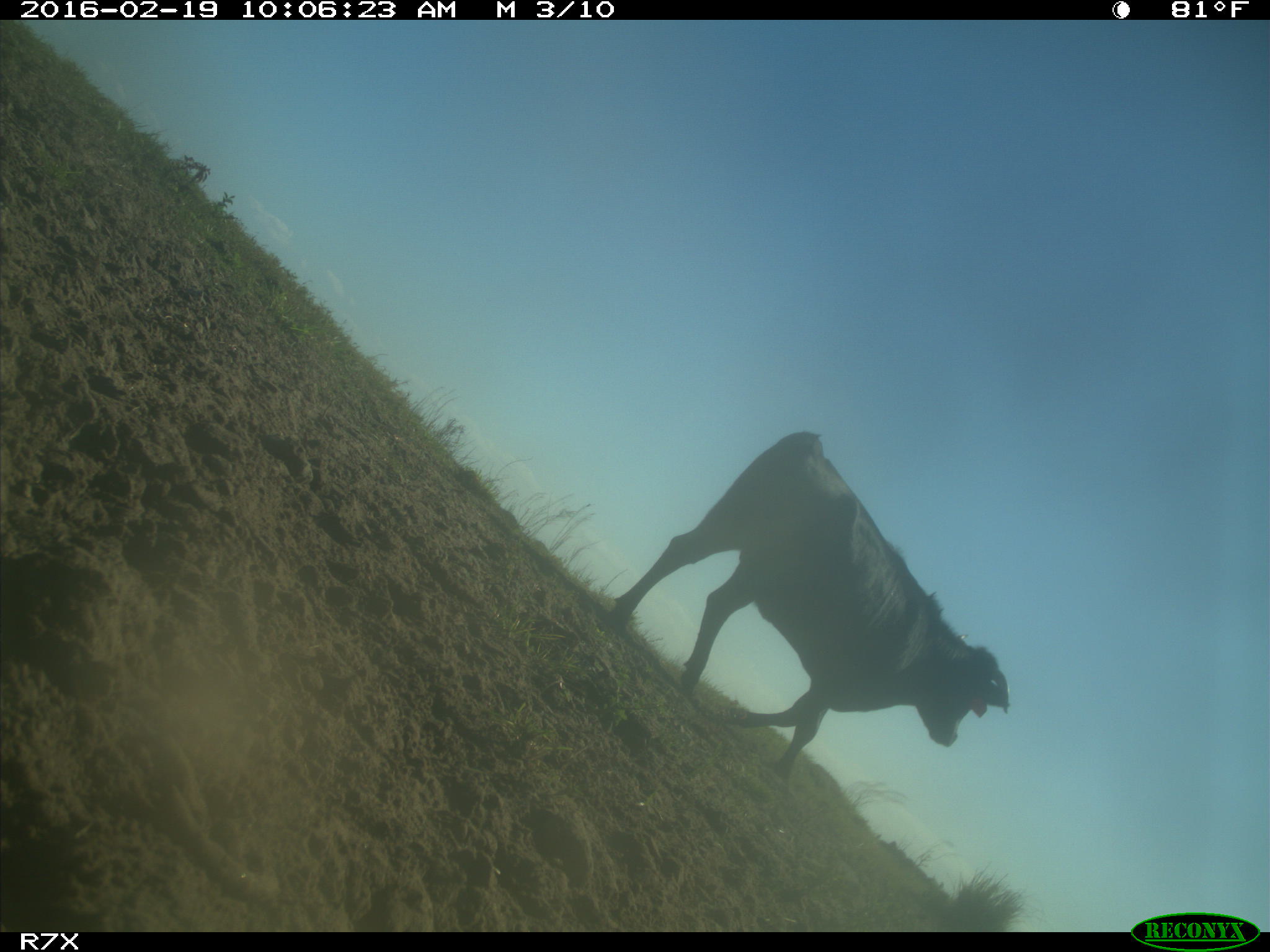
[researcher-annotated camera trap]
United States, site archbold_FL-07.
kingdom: Animalia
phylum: Chordata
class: Mammalia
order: Artiodactyla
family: Bovidae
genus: Bos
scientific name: Bos taurus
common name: domestic cow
Bos taurus (domestic cow).